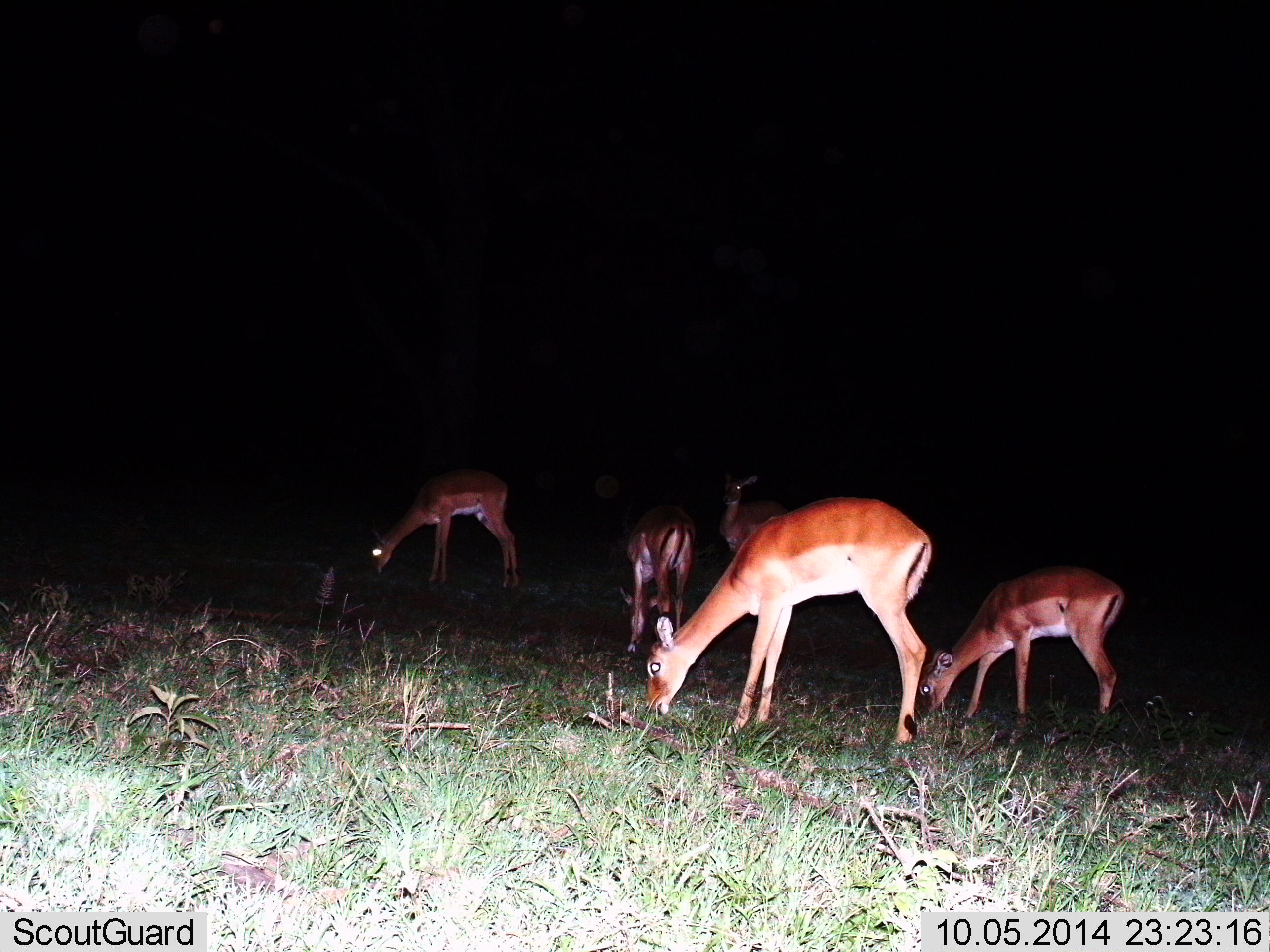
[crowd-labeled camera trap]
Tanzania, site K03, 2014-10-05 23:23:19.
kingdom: Animalia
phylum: Chordata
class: Mammalia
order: Artiodactyla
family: Bovidae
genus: Aepyceros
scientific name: Aepyceros melampus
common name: impala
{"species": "impala (Aepyceros melampus)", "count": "5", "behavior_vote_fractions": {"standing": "40%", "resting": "0%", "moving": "0%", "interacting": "0%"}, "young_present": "20%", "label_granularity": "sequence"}